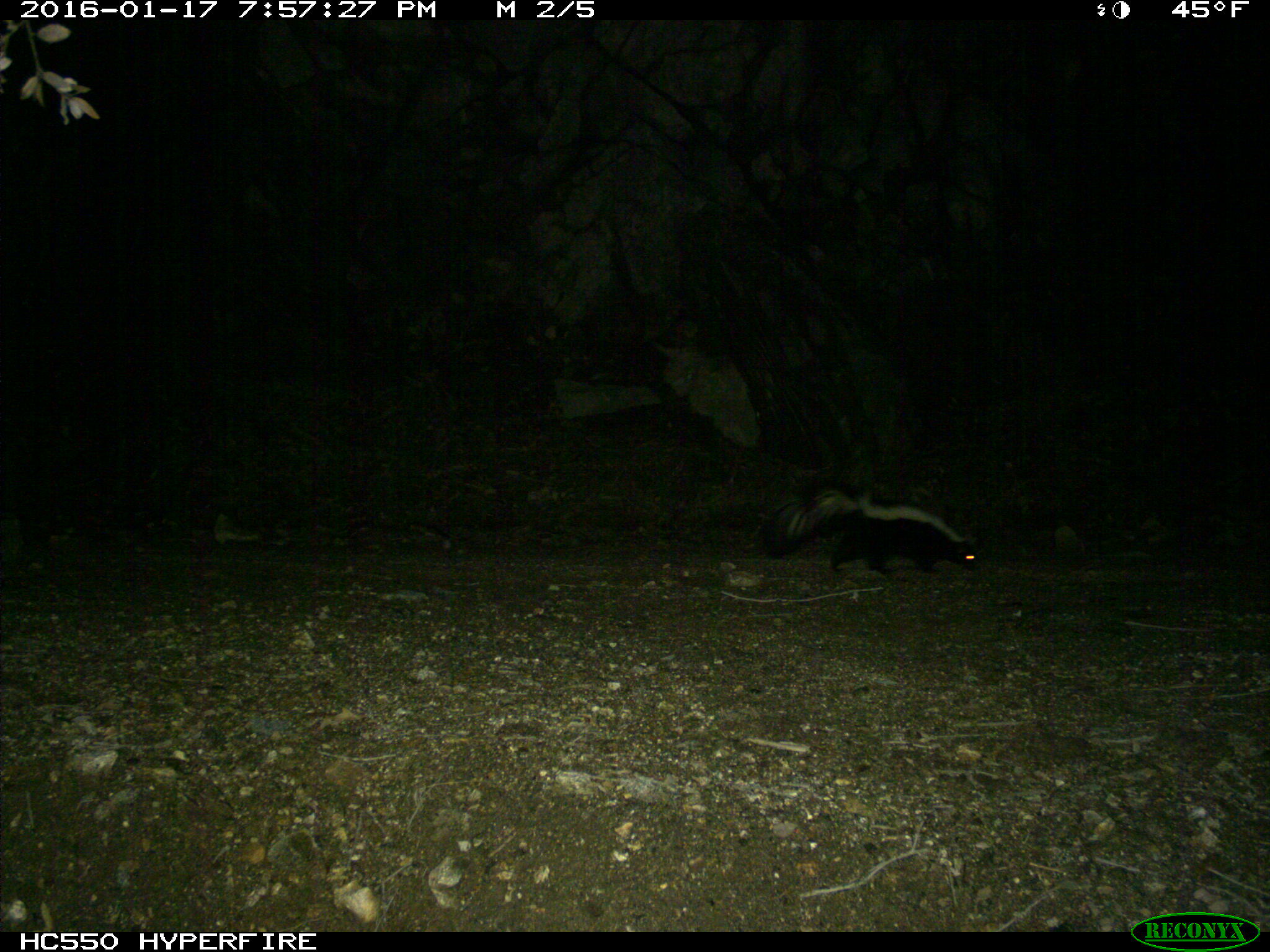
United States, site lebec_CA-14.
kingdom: Animalia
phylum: Chordata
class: Mammalia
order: Carnivora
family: Mephitidae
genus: Mephitis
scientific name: Mephitis mephitis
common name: striped skunk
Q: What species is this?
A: Mephitis mephitis (striped skunk).